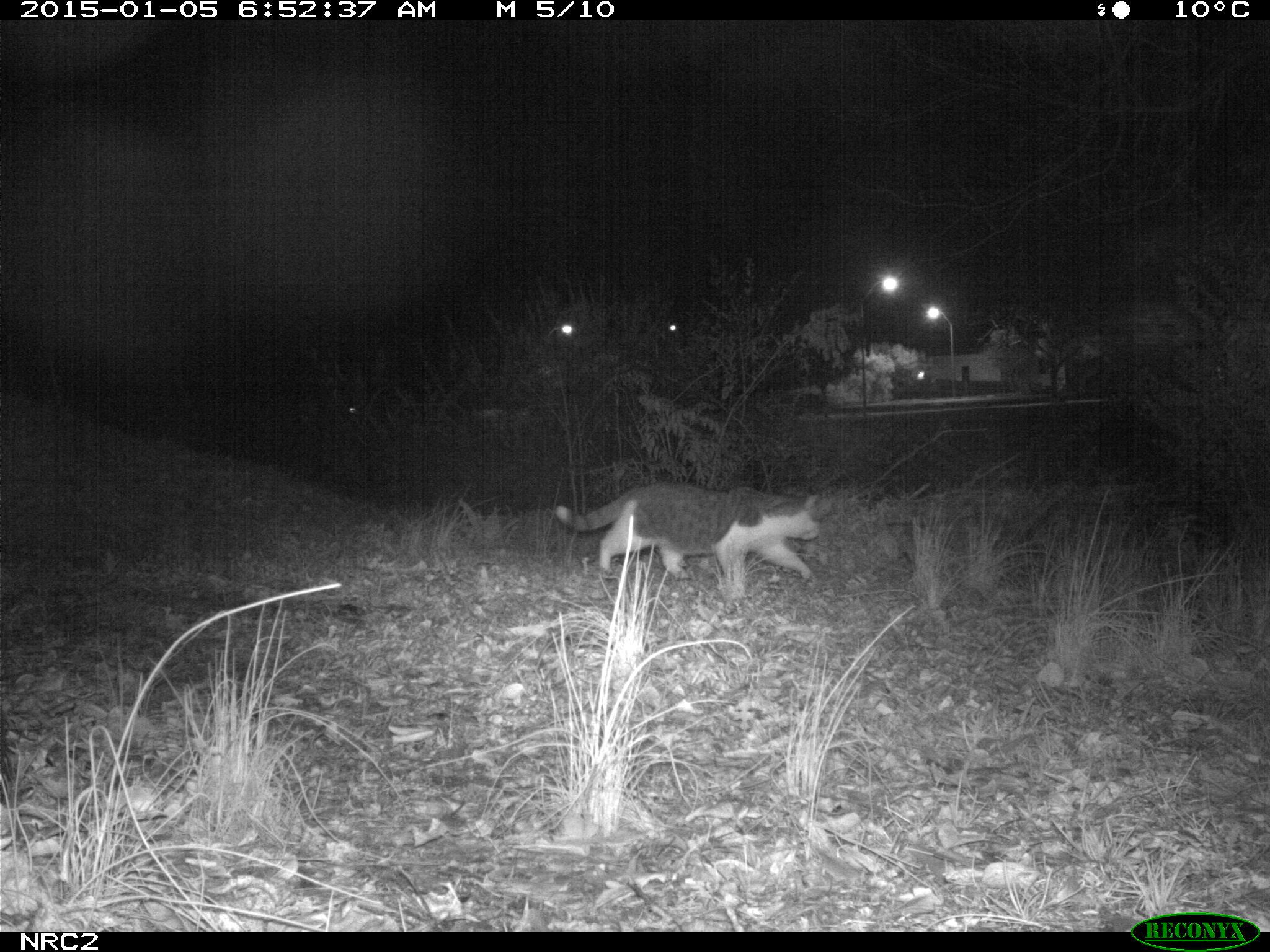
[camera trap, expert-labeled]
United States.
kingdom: Animalia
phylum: Chordata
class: Mammalia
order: Carnivora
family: Felidae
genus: Felis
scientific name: Felis catus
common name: domestic cat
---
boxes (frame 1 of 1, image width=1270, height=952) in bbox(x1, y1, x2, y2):
Domestic Cat: bbox(546, 470, 826, 603)